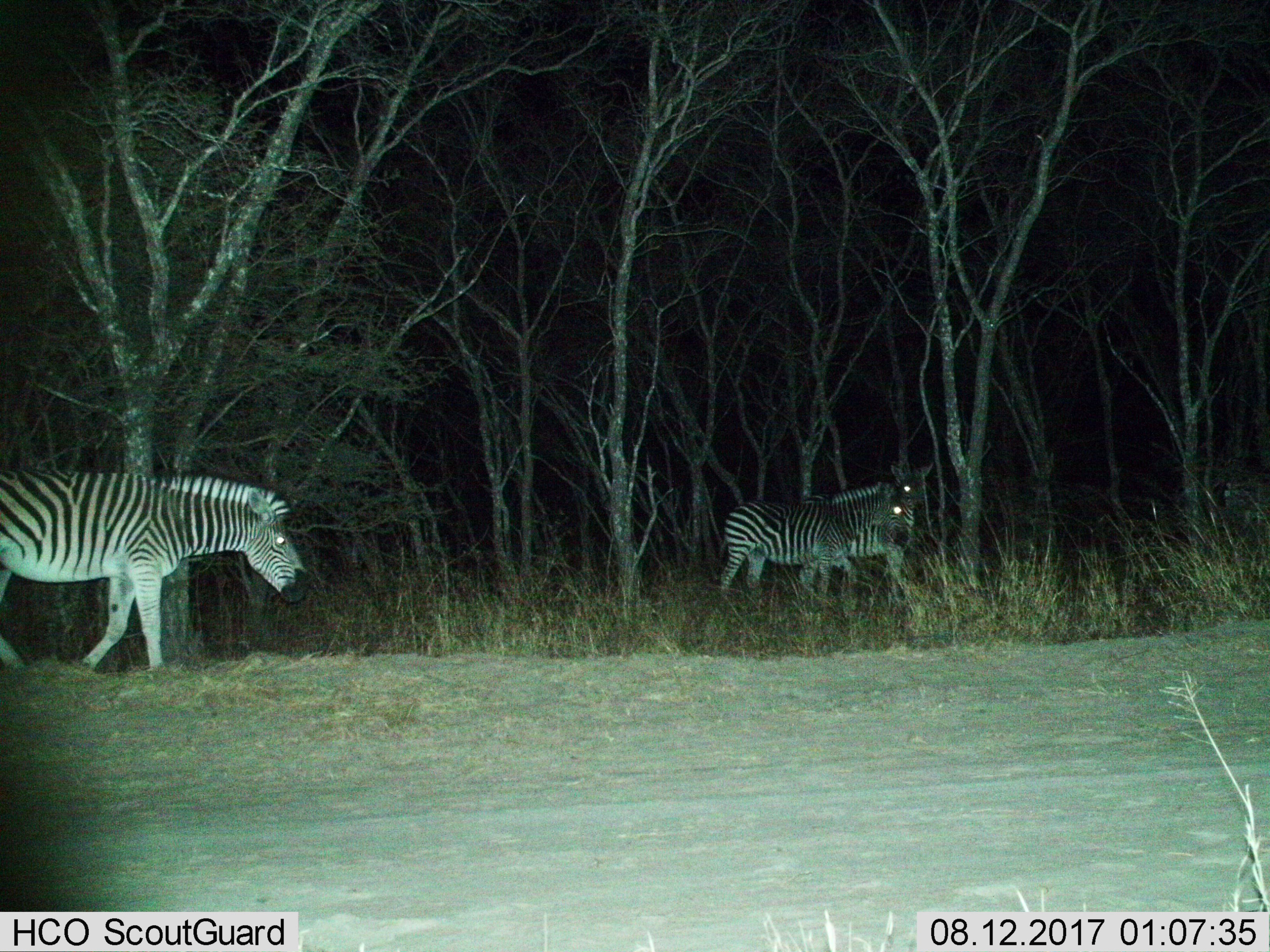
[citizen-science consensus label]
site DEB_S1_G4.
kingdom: Animalia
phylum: Chordata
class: Mammalia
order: Perissodactyla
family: Equidae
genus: Equus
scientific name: Equus quagga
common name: plains zebra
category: zebraplains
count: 3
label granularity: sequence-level